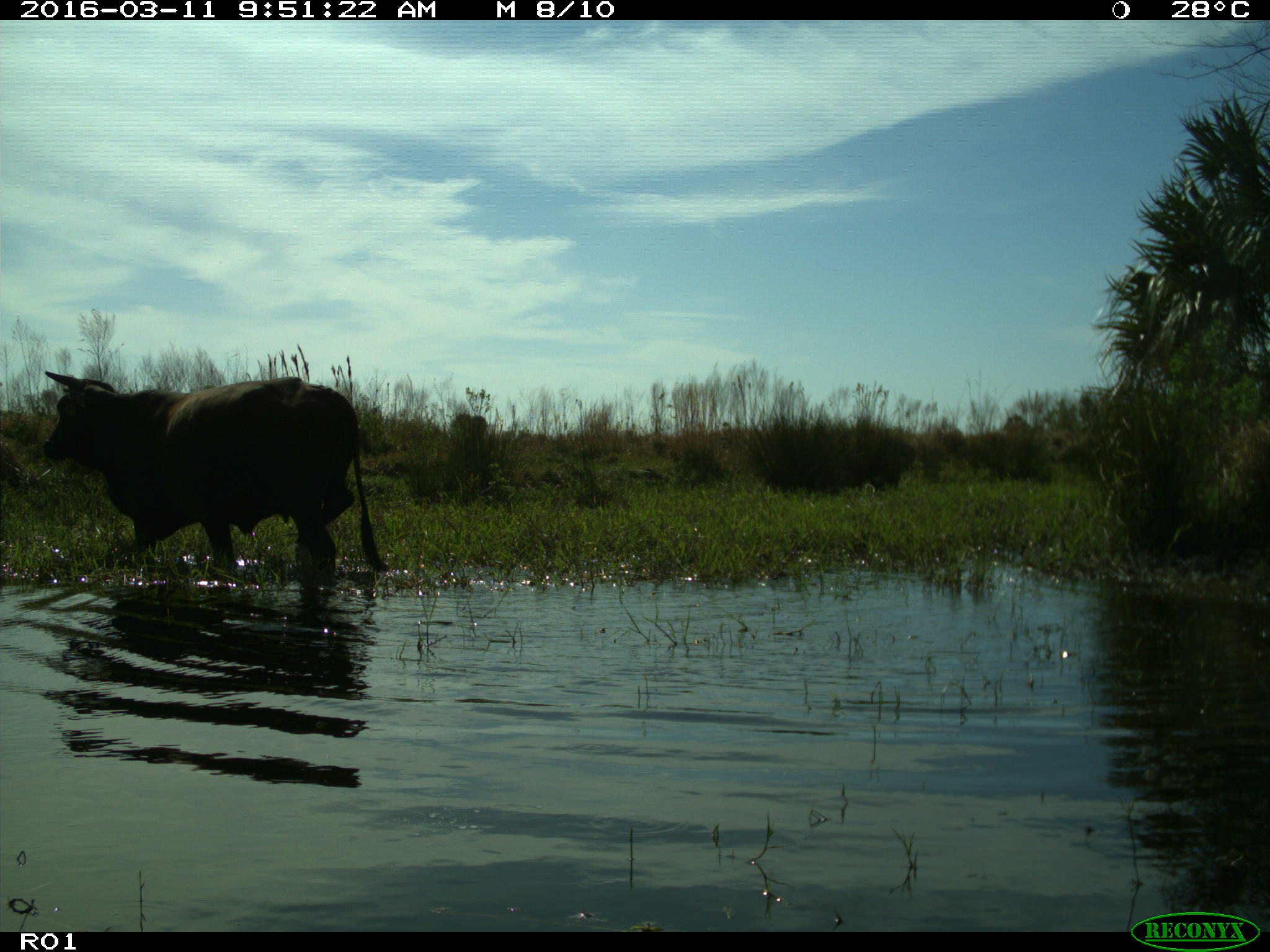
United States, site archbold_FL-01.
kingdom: Animalia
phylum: Chordata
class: Mammalia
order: Artiodactyla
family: Bovidae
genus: Bos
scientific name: Bos taurus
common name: domestic cow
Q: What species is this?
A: Bos taurus (domestic cow).